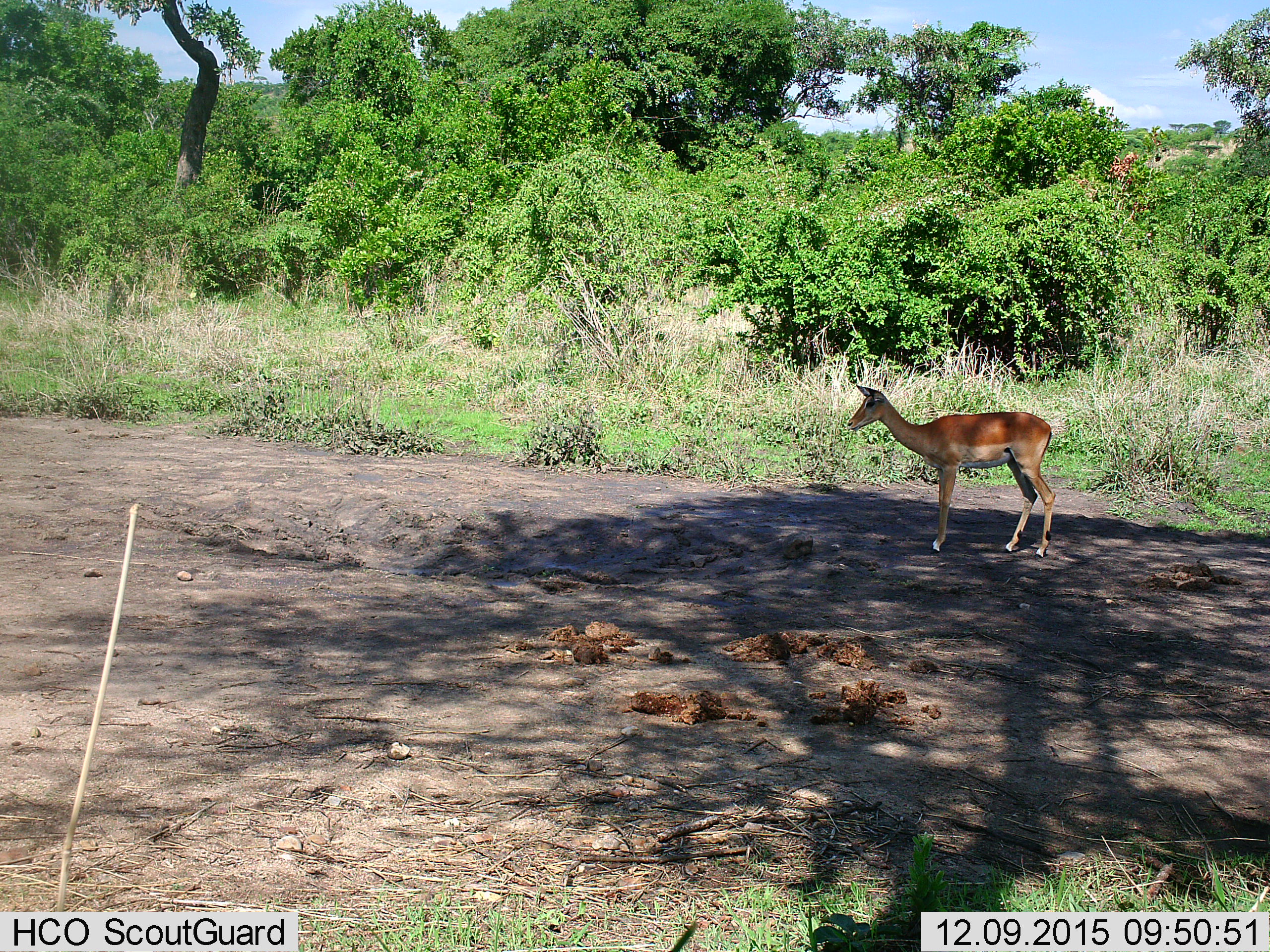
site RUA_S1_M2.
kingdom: Animalia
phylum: Chordata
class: Mammalia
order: Artiodactyla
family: Bovidae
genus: Aepyceros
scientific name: Aepyceros melampus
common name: impala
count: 1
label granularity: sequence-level